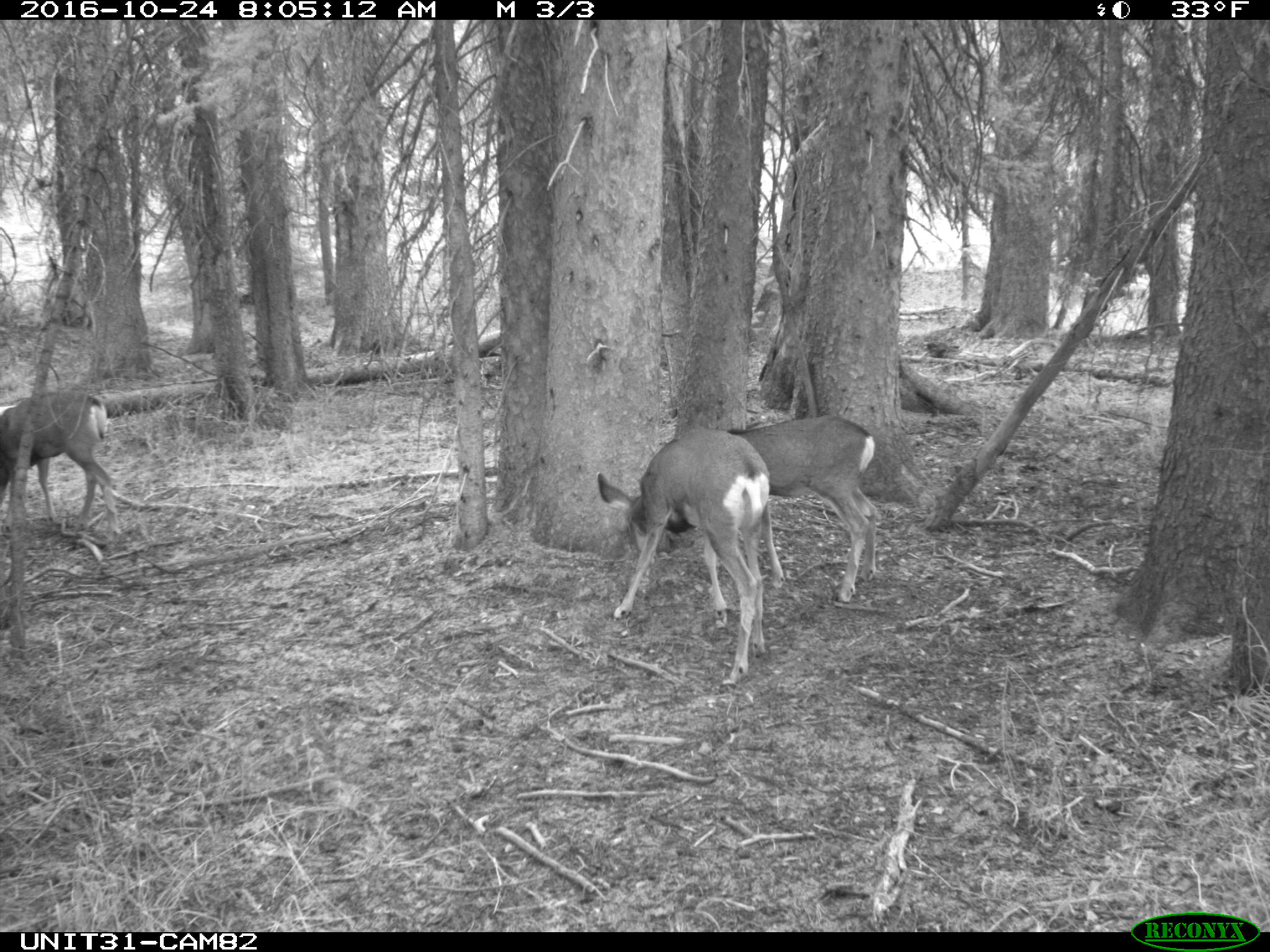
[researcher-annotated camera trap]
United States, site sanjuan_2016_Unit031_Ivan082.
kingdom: Animalia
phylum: Chordata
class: Mammalia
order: Artiodactyla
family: Cervidae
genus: Odocoileus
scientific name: Odocoileus hemionus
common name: mule deer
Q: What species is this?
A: Odocoileus hemionus (mule deer).